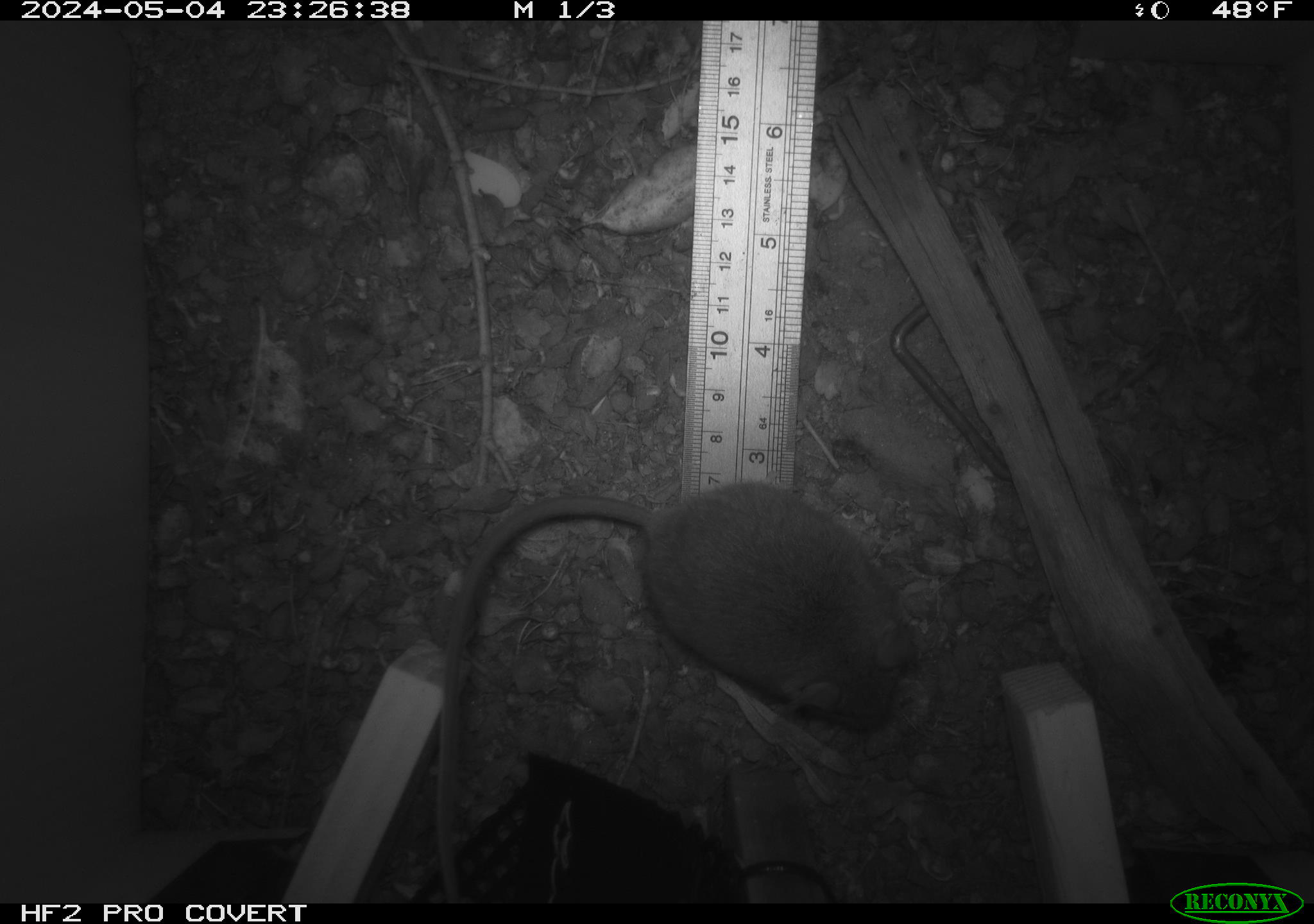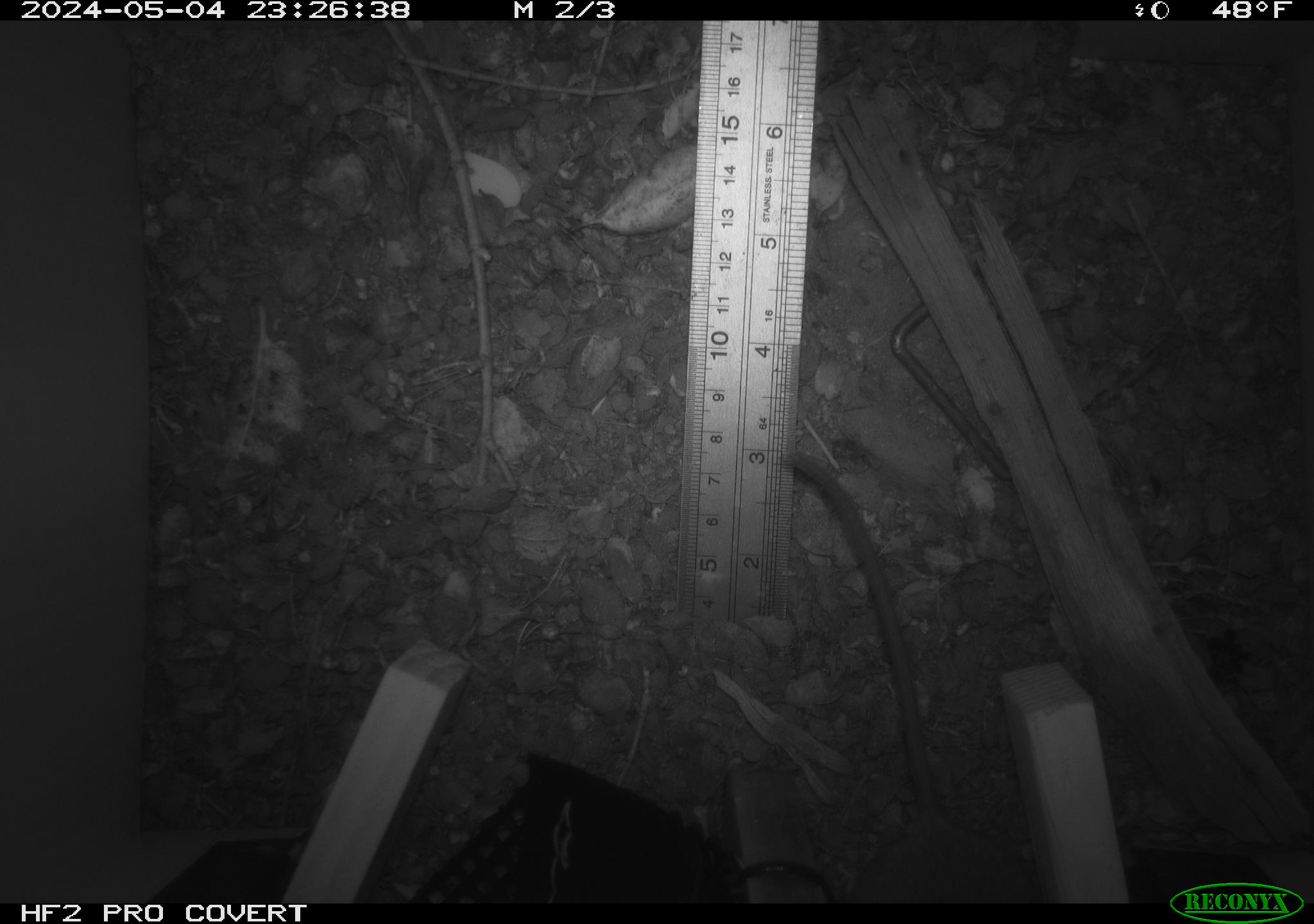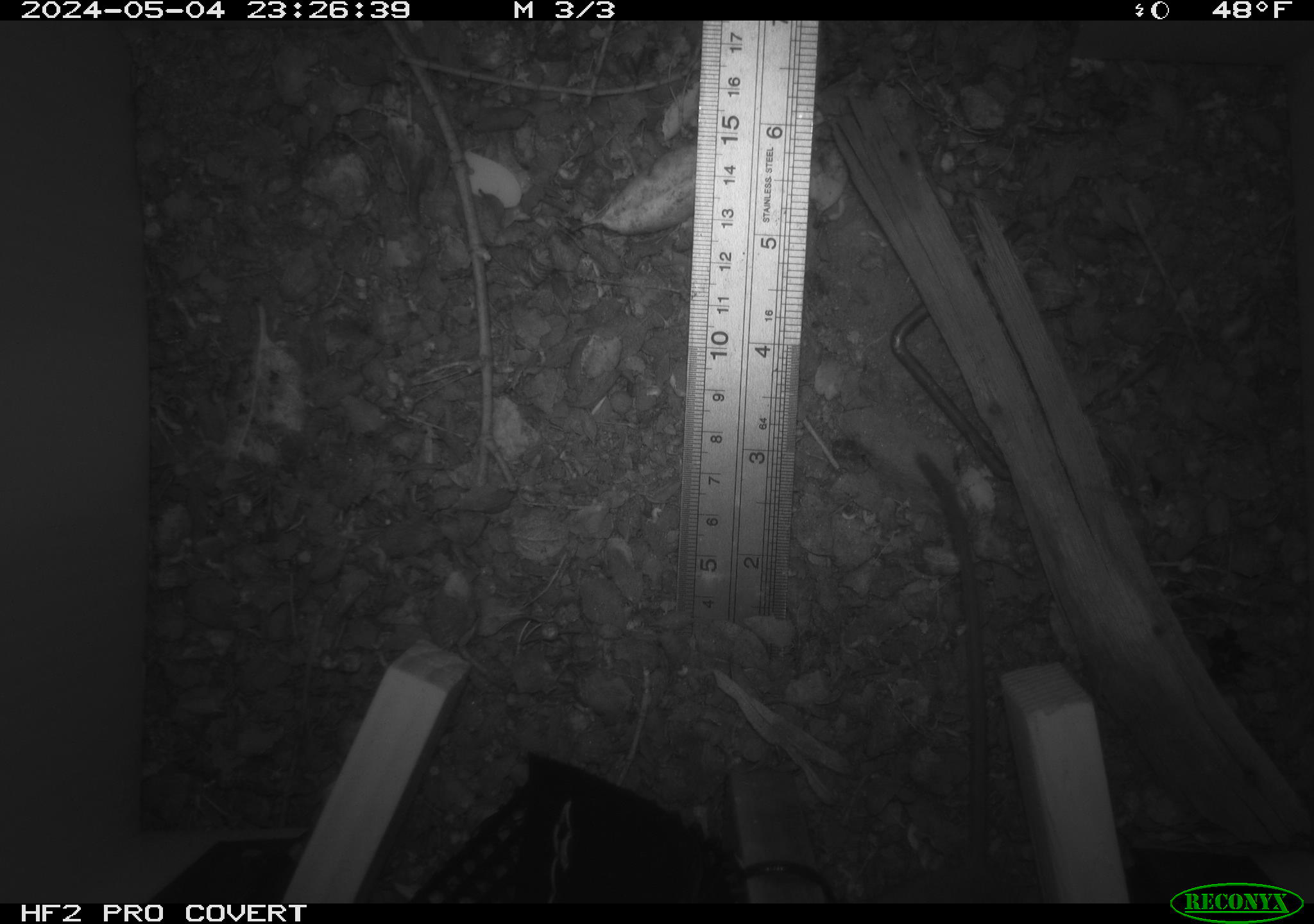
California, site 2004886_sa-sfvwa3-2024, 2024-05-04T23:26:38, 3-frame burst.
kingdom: Animalia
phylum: Chordata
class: Mammalia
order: Rodentia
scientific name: Rodentia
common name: mouse species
Mouse species (Rodentia).